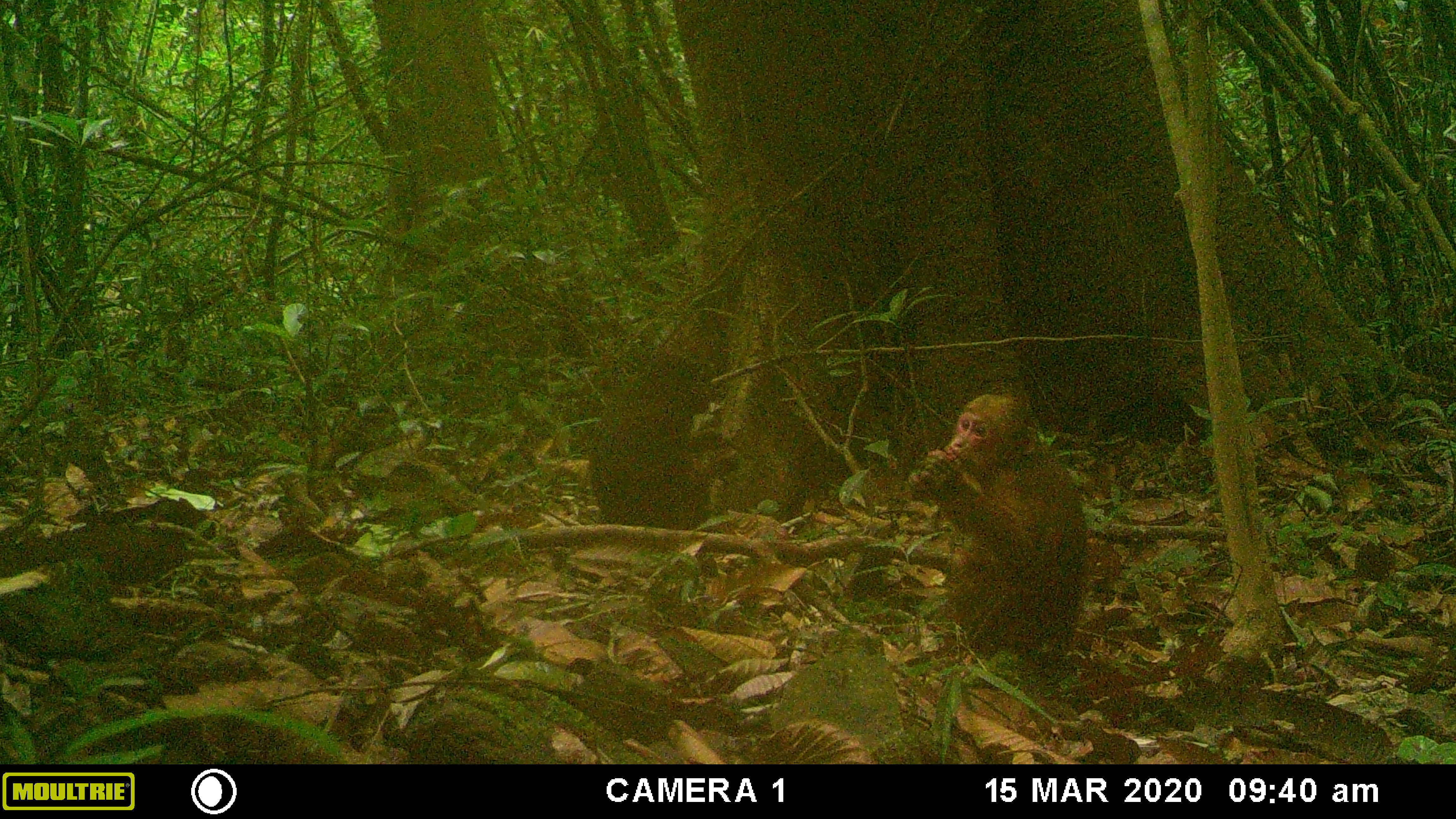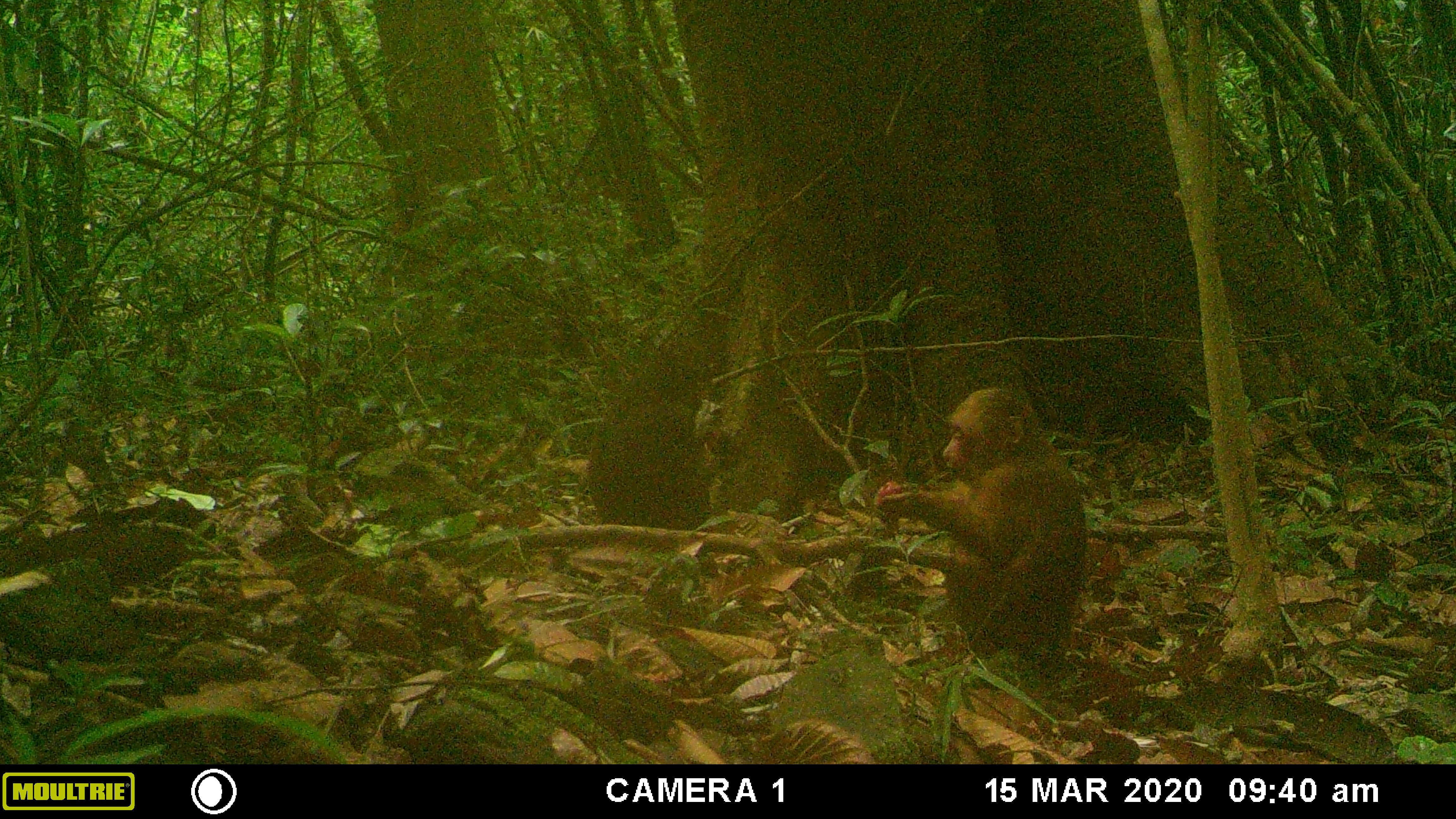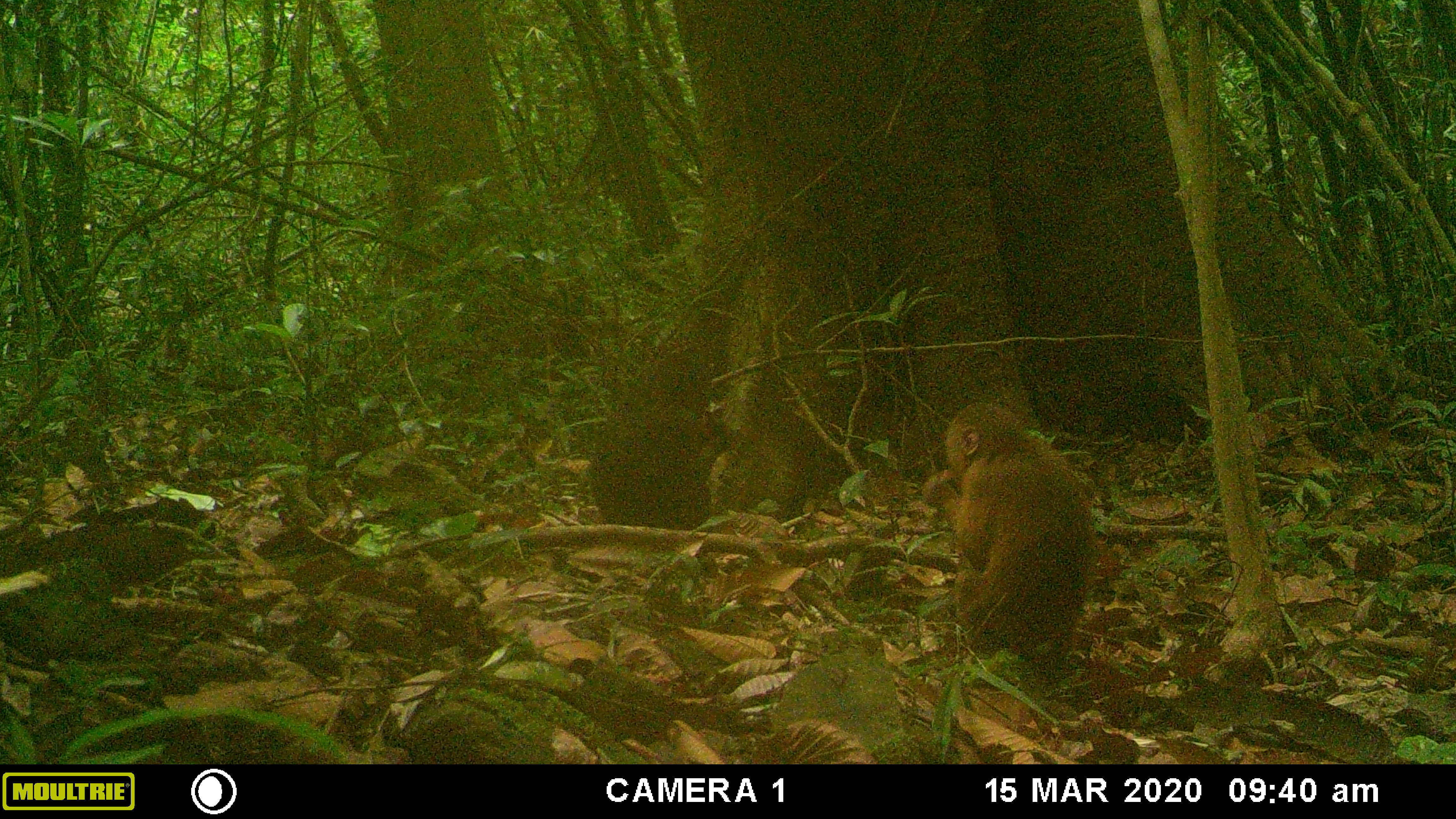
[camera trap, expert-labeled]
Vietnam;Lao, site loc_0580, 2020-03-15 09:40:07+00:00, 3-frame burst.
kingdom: Animalia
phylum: Chordata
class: Mammalia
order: Primates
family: Cercopithecidae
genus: Macaca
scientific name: Macaca arctoides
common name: stump-tailed macaque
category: stump tailed macaque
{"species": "stump tailed macaque (stump-tailed macaque) (Macaca arctoides)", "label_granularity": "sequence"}